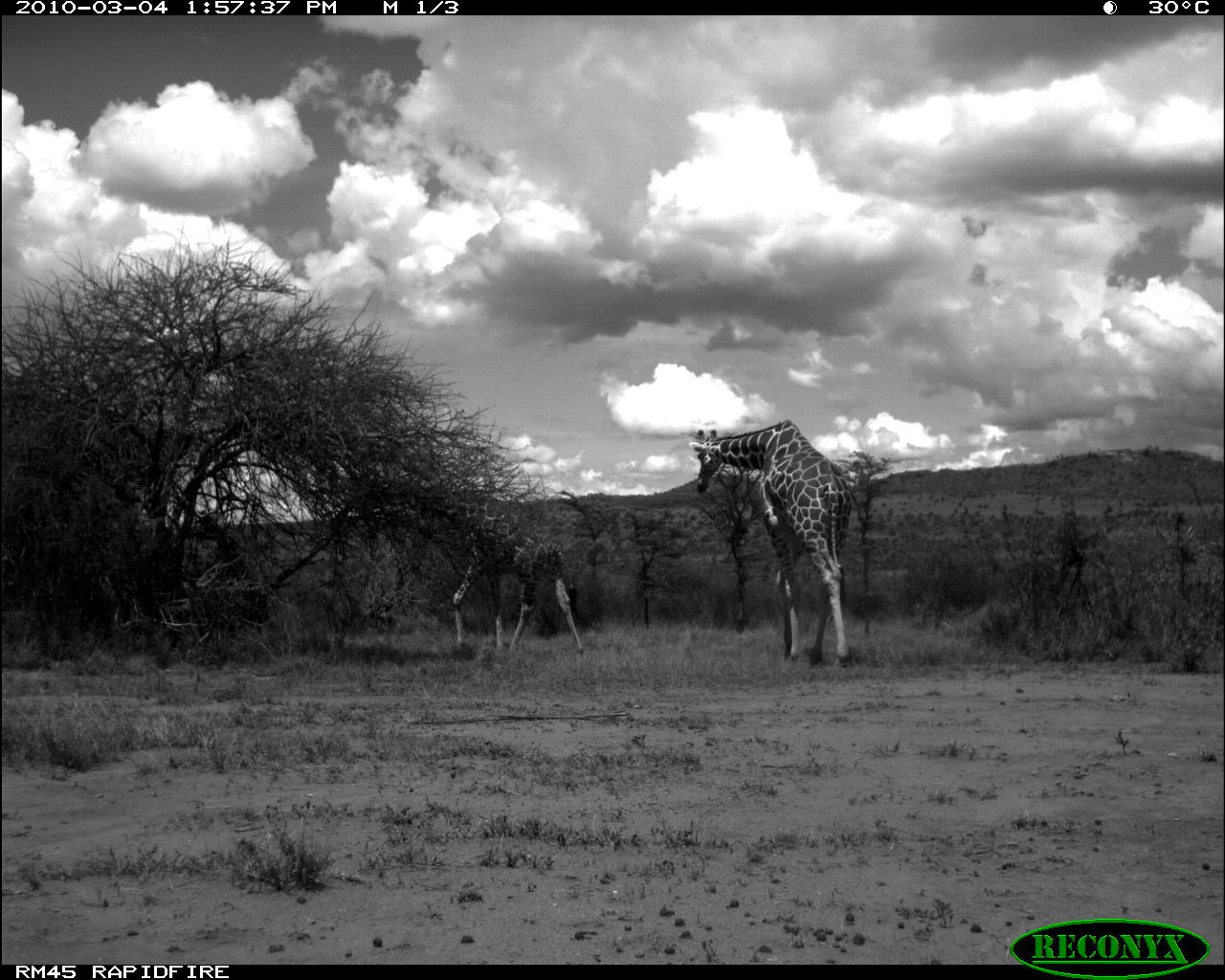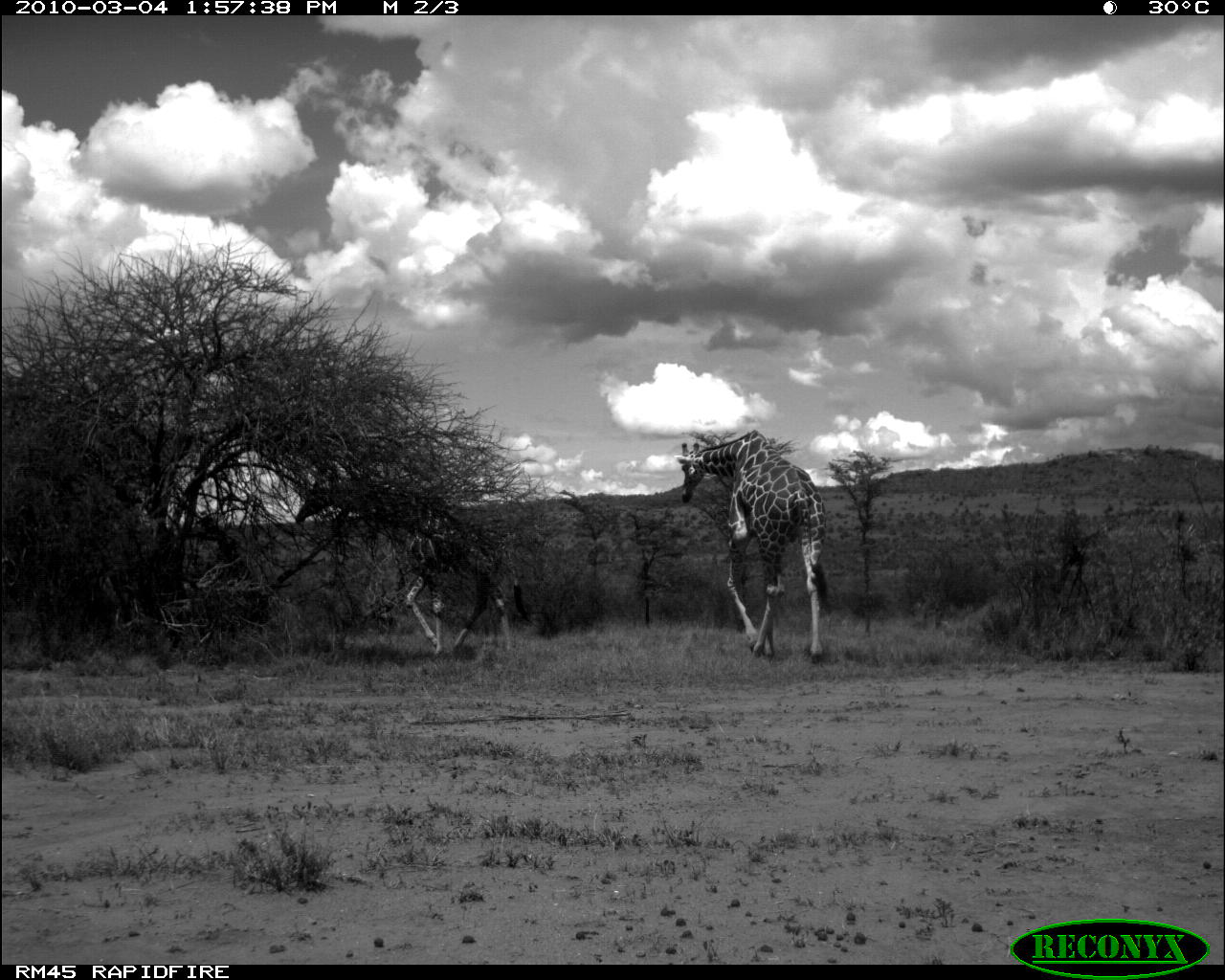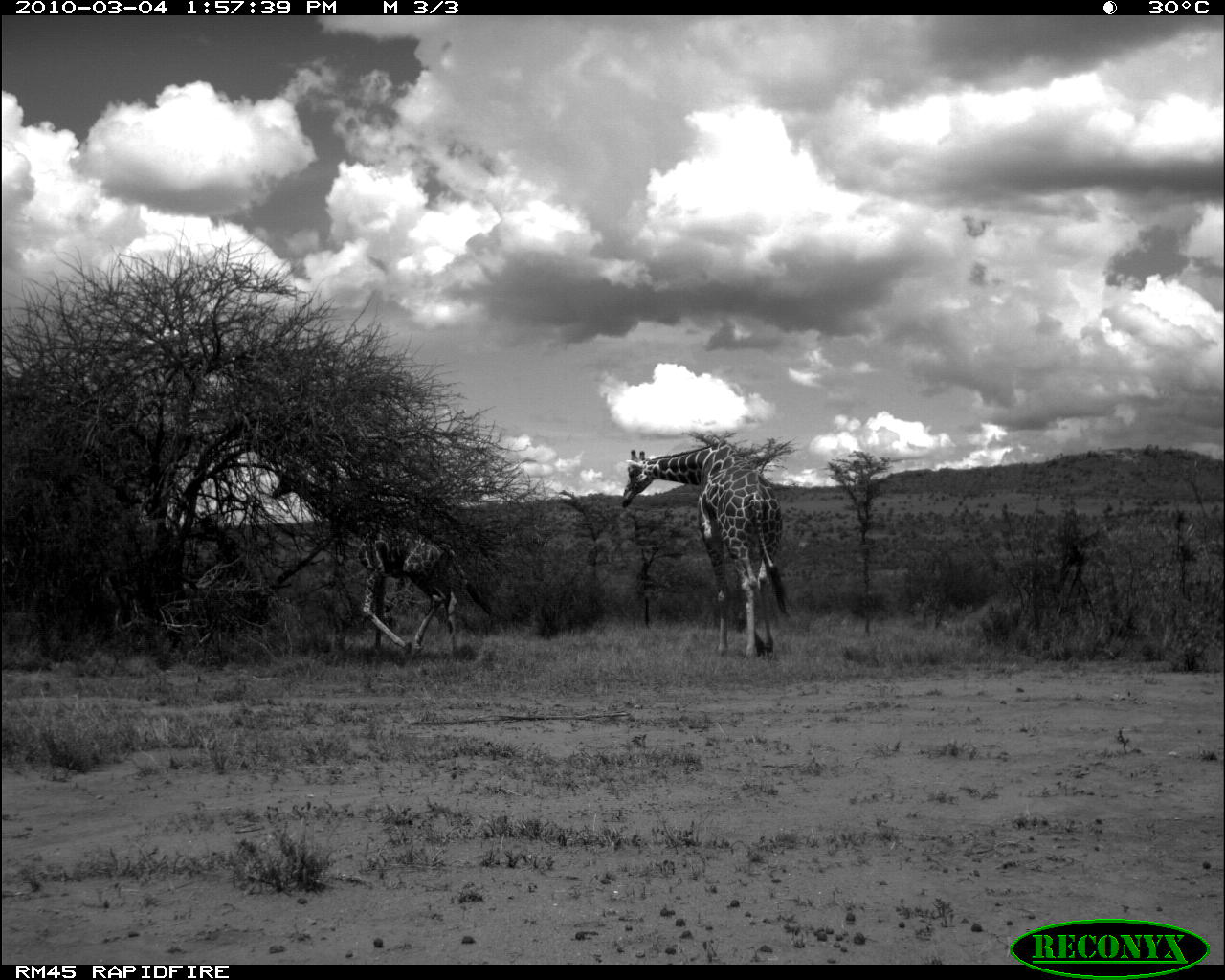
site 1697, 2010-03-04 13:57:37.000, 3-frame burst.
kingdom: Animalia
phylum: Chordata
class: Mammalia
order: Artiodactyla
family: Giraffidae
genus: Giraffa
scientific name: Giraffa camelopardalis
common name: giraffe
Giraffa camelopardalis (giraffe), count 2.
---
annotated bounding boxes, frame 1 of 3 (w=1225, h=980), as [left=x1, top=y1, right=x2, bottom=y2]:
giraffa camelopardalis: [left=687, top=417, right=860, bottom=673]; [left=386, top=482, right=590, bottom=660]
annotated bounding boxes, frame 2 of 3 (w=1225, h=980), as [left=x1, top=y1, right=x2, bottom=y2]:
giraffa camelopardalis: [left=294, top=470, right=537, bottom=660]; [left=673, top=428, right=831, bottom=663]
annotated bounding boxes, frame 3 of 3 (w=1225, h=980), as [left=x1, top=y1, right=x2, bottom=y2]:
giraffa camelopardalis: [left=271, top=458, right=493, bottom=666]; [left=619, top=439, right=794, bottom=660]